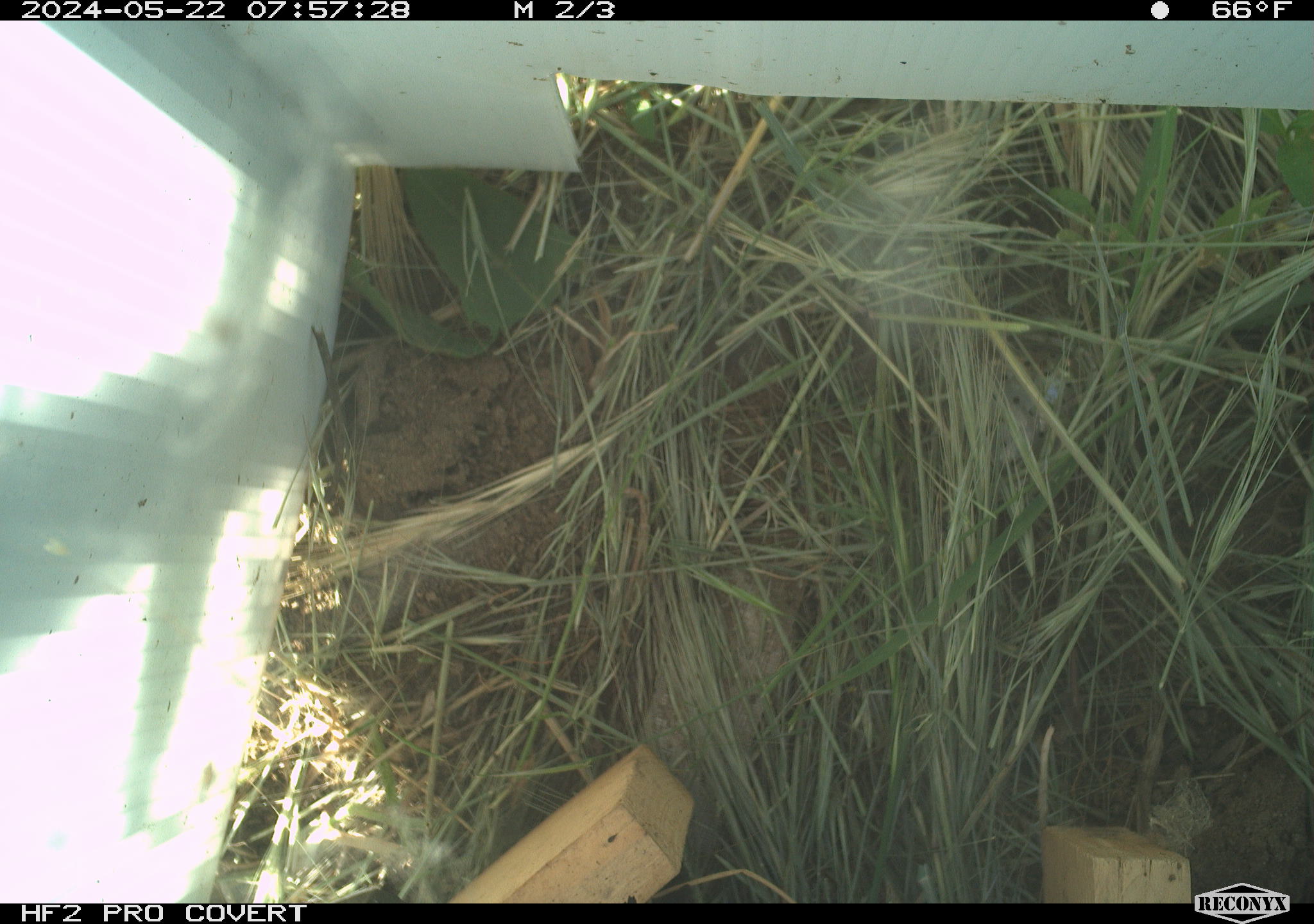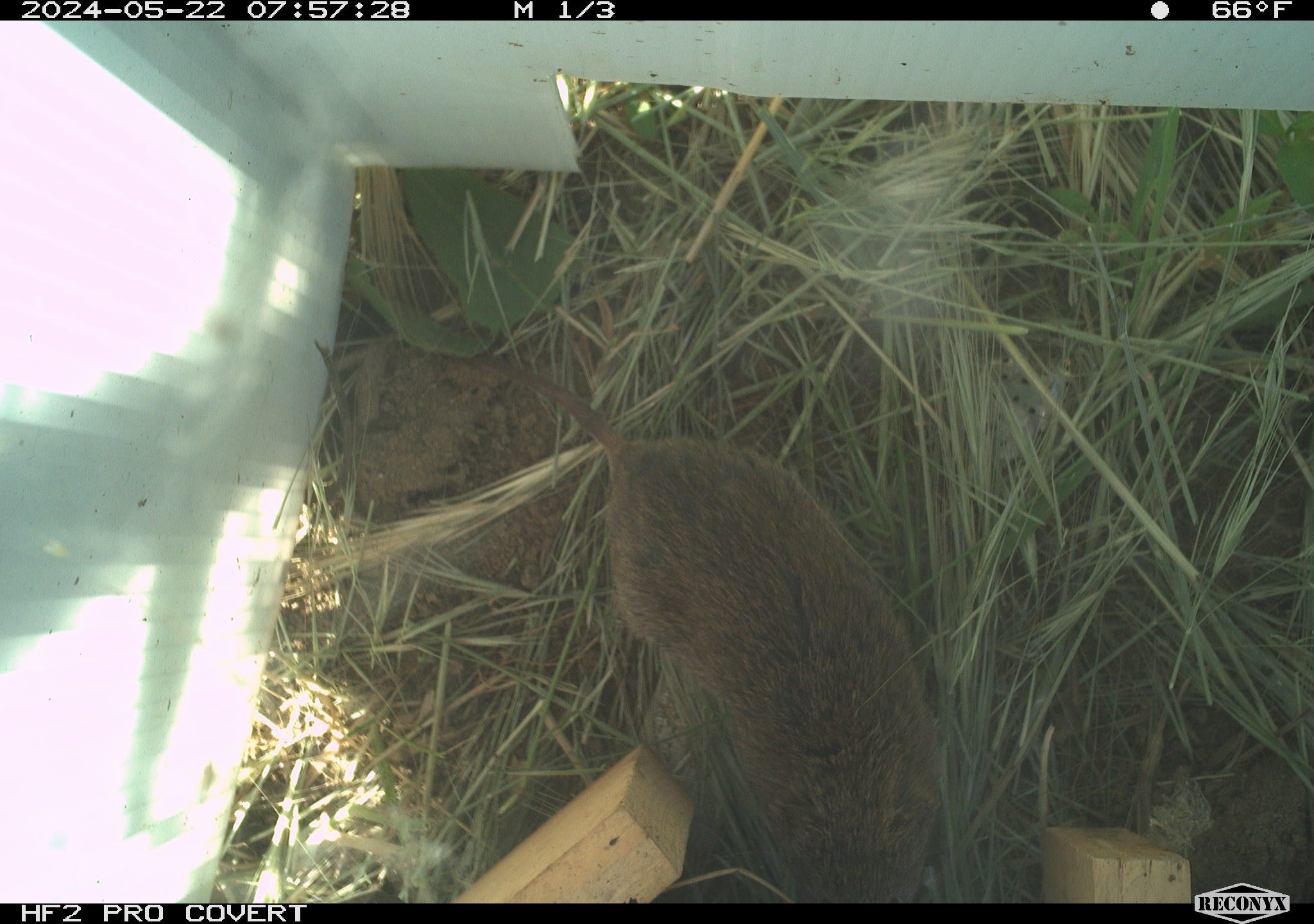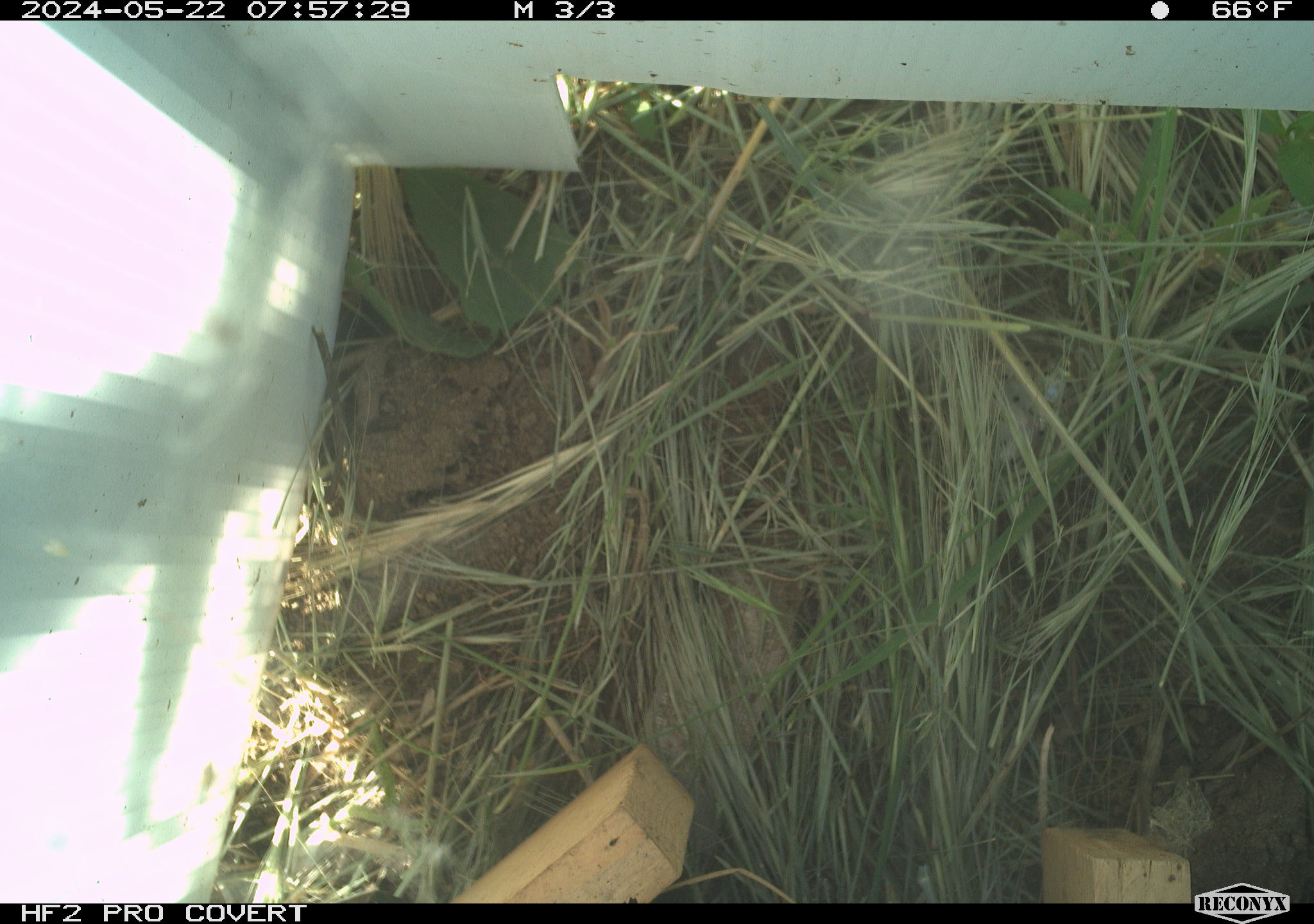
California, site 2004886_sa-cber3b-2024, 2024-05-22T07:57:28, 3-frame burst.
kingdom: Animalia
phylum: Chordata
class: Mammalia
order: Rodentia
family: Cricetidae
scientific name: Arvicolinae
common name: voles, lemmings, and muskrats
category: arvicolinae subfamily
Arvicolinae subfamily (voles, lemmings, and muskrats) (Arvicolinae).